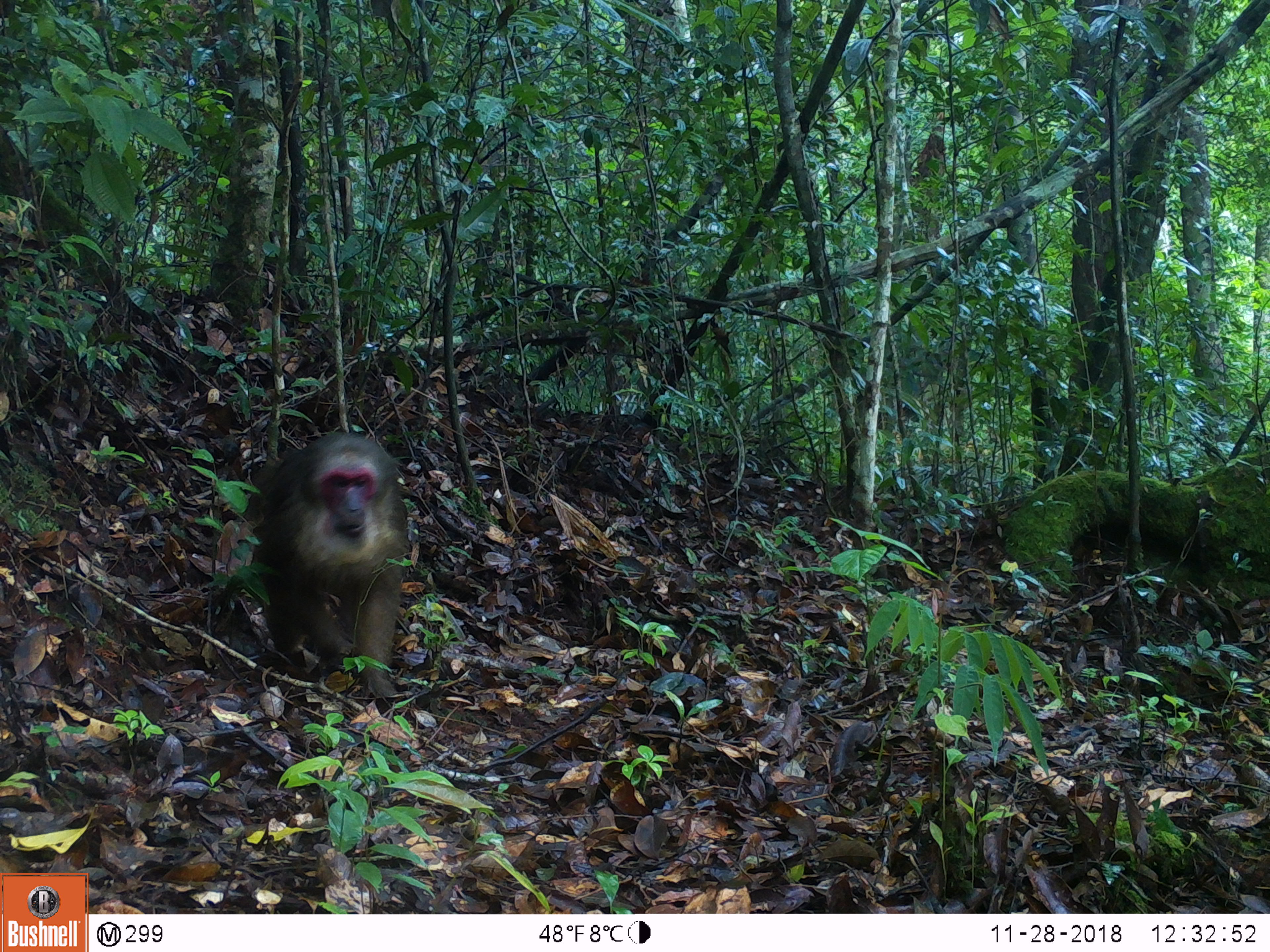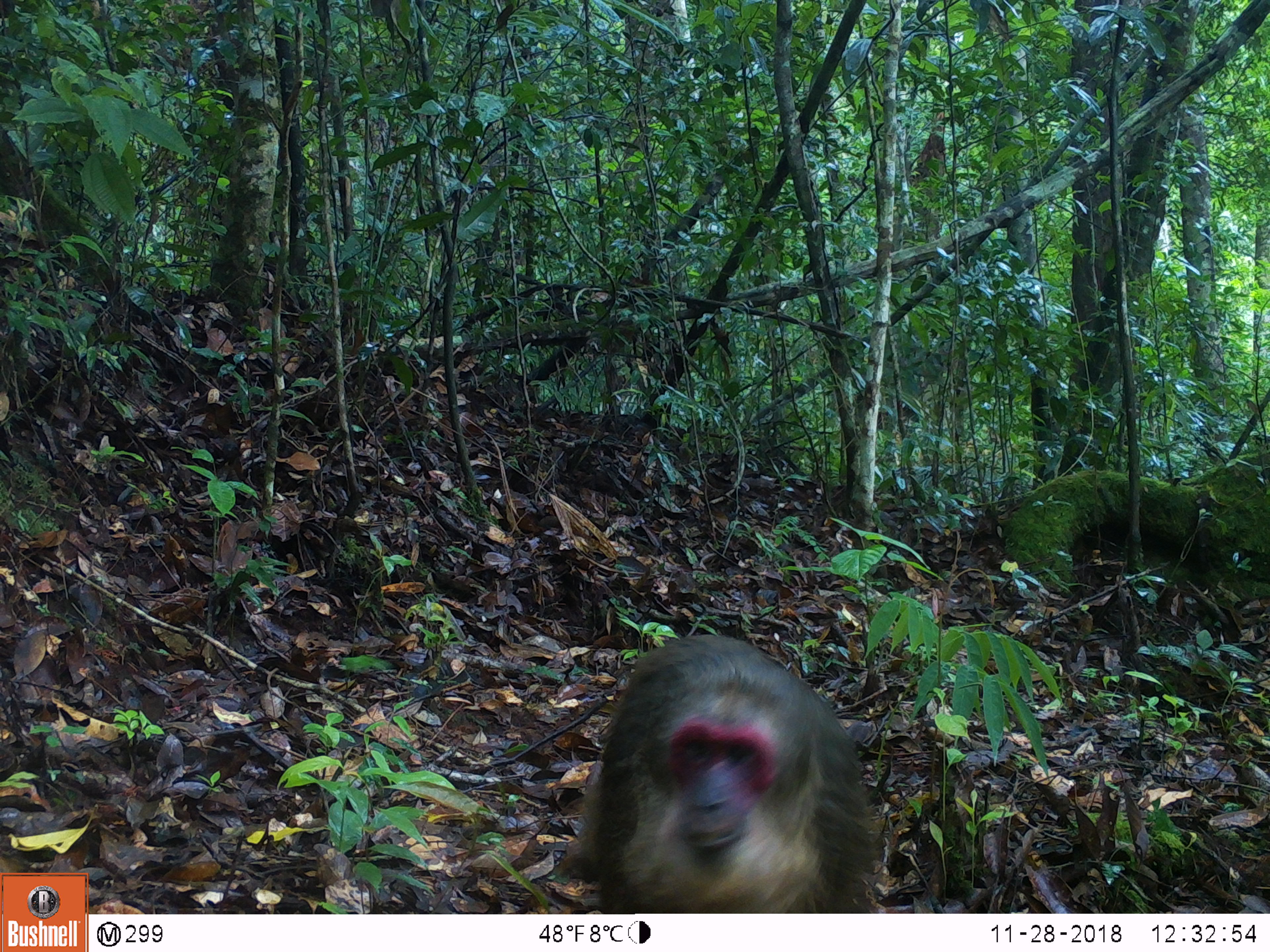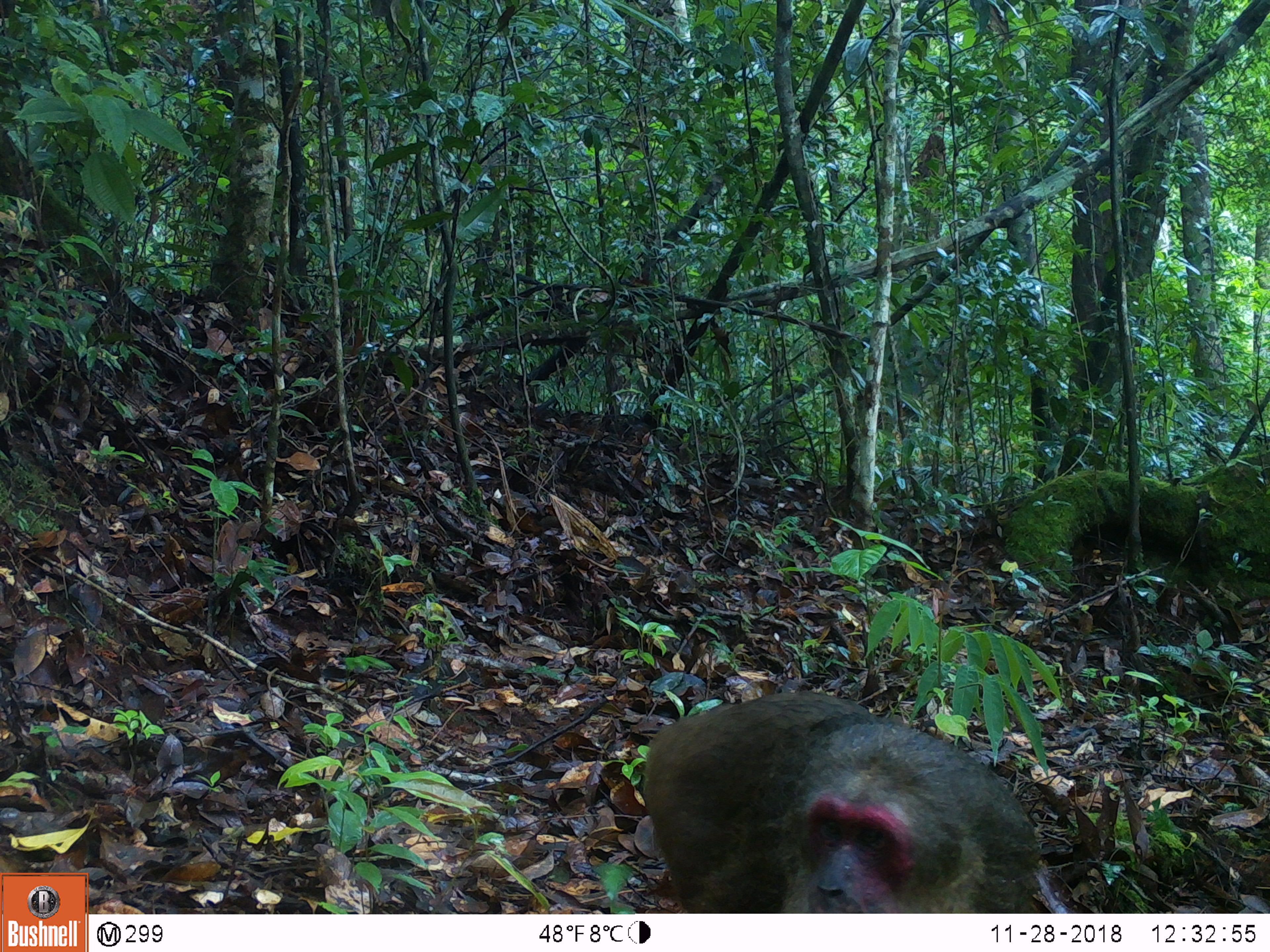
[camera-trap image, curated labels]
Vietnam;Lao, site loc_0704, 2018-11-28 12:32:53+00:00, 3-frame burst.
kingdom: Animalia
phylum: Chordata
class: Mammalia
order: Primates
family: Cercopithecidae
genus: Macaca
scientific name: Macaca arctoides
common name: stump-tailed macaque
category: stump tailed macaque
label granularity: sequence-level